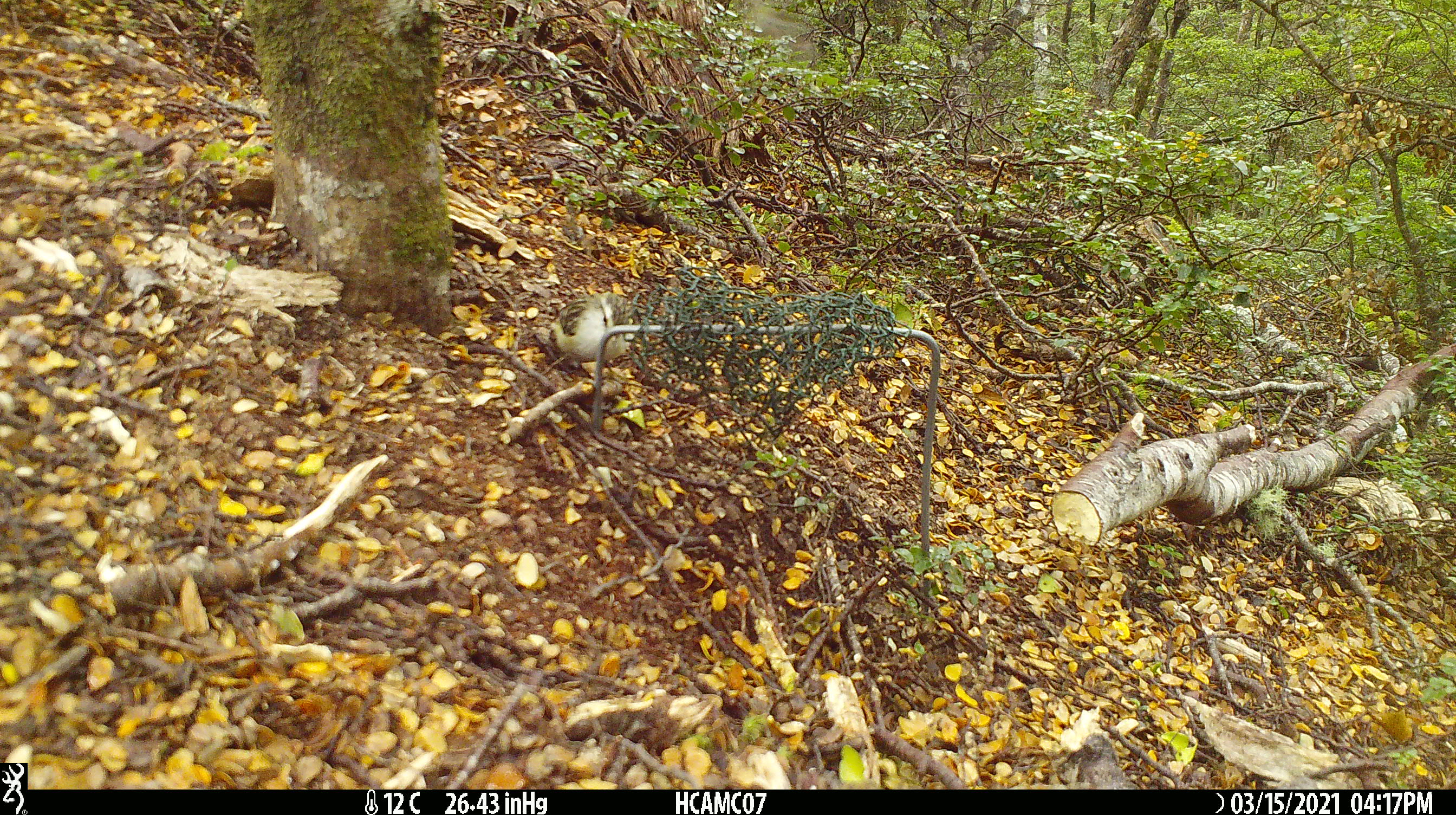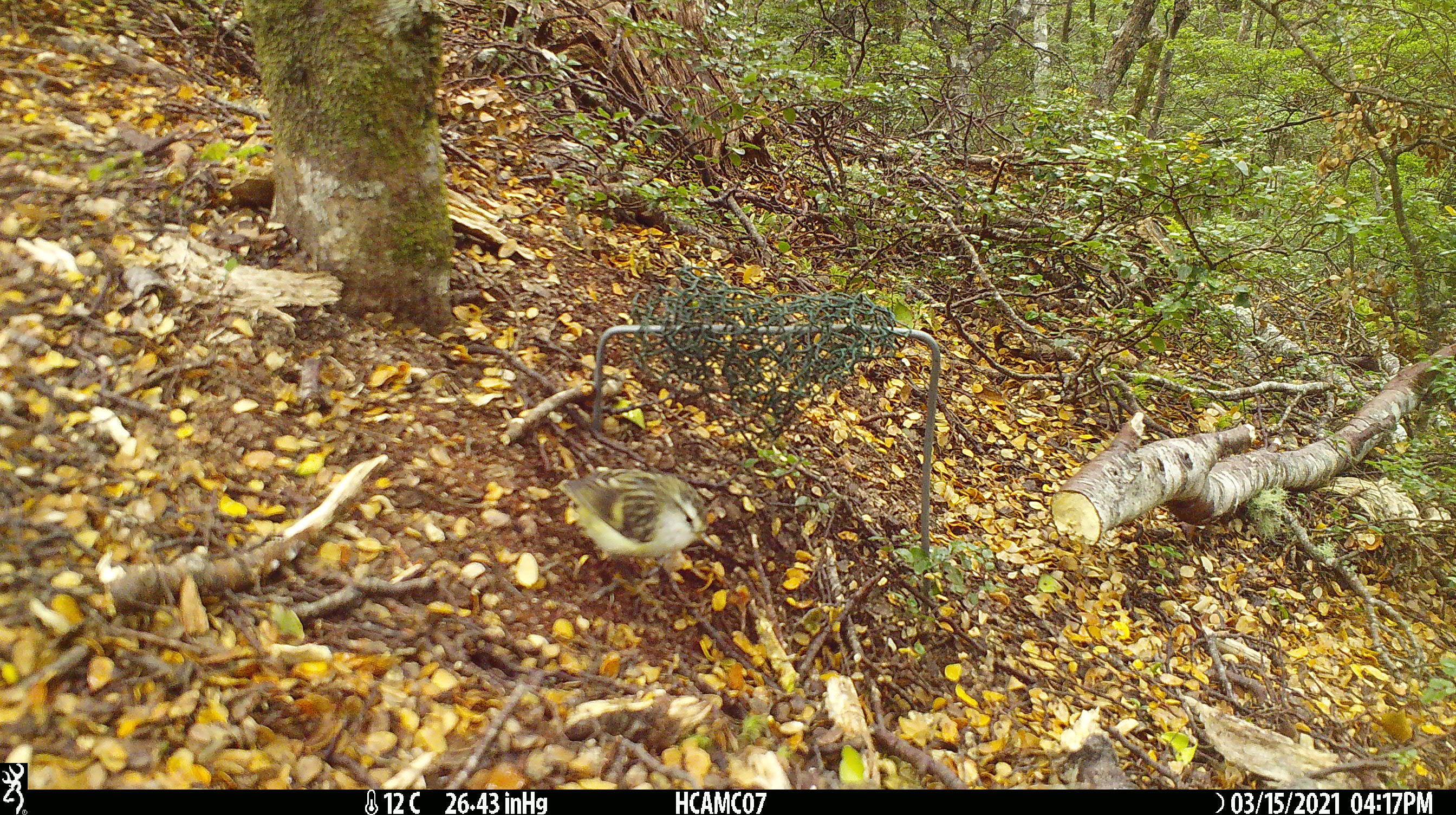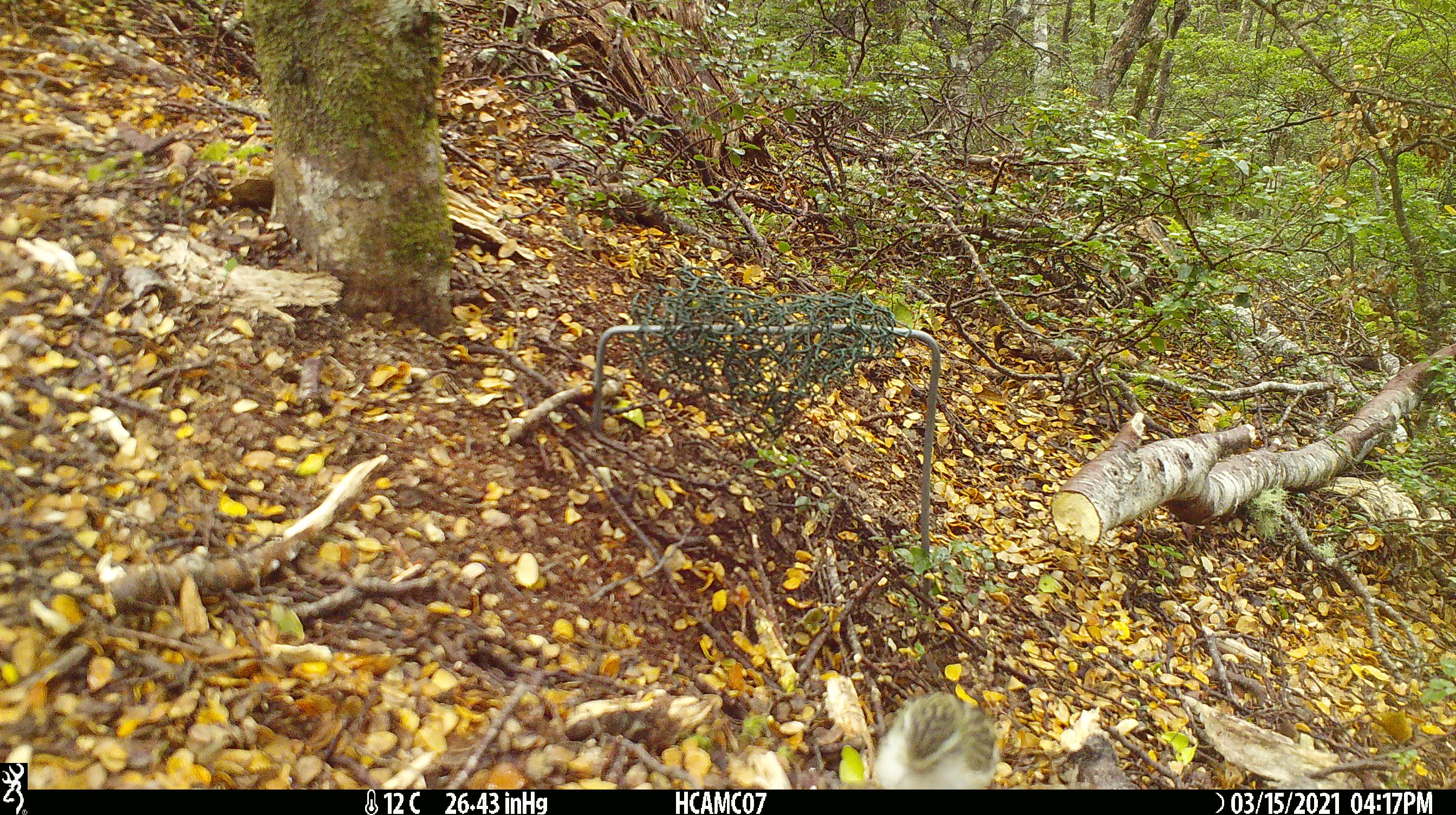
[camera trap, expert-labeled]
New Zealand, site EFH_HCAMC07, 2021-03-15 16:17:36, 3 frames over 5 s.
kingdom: Animalia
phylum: Chordata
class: Aves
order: Passeriformes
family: Acanthisittidae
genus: Acanthisitta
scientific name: Acanthisitta chloris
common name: rifleman